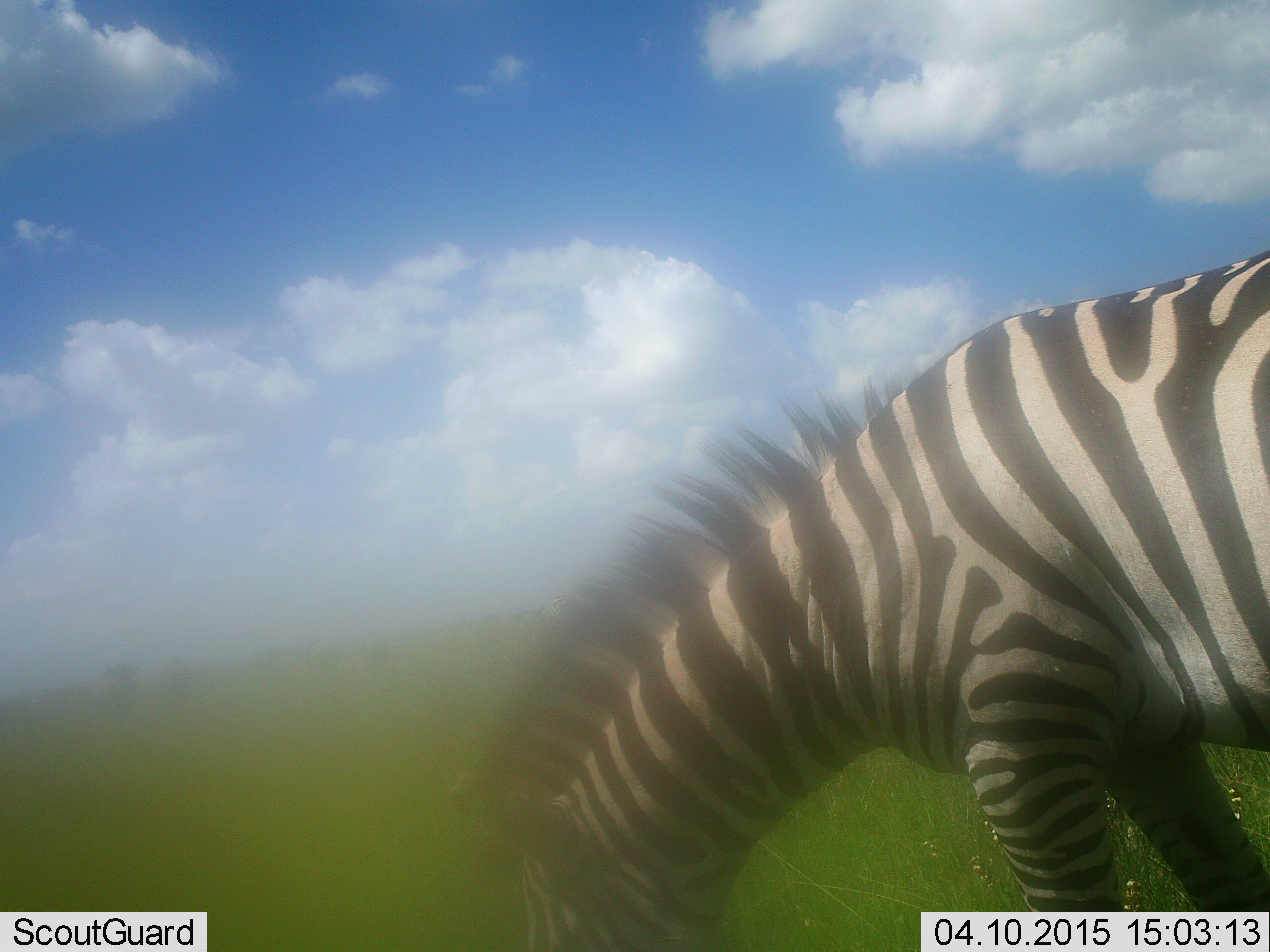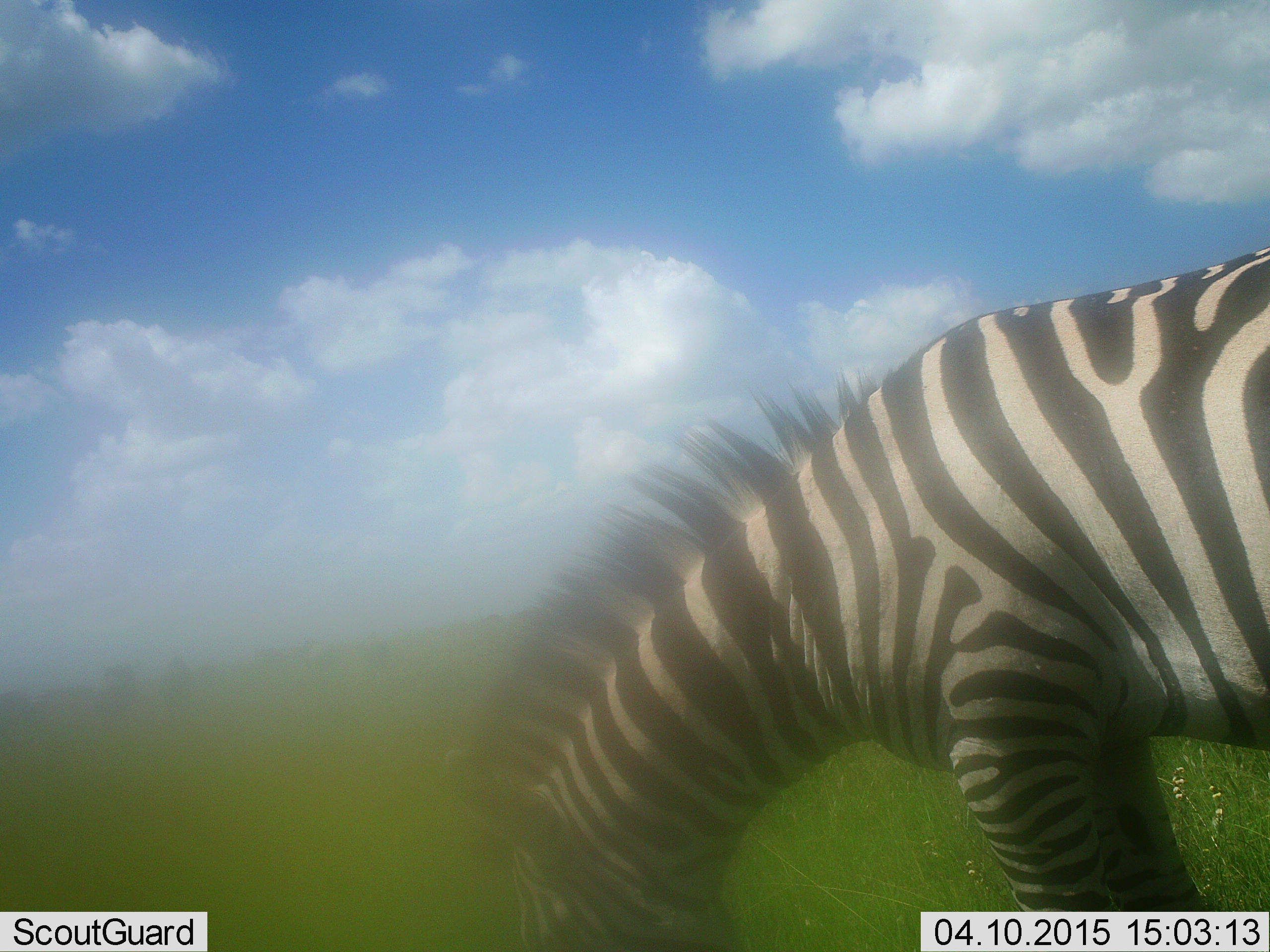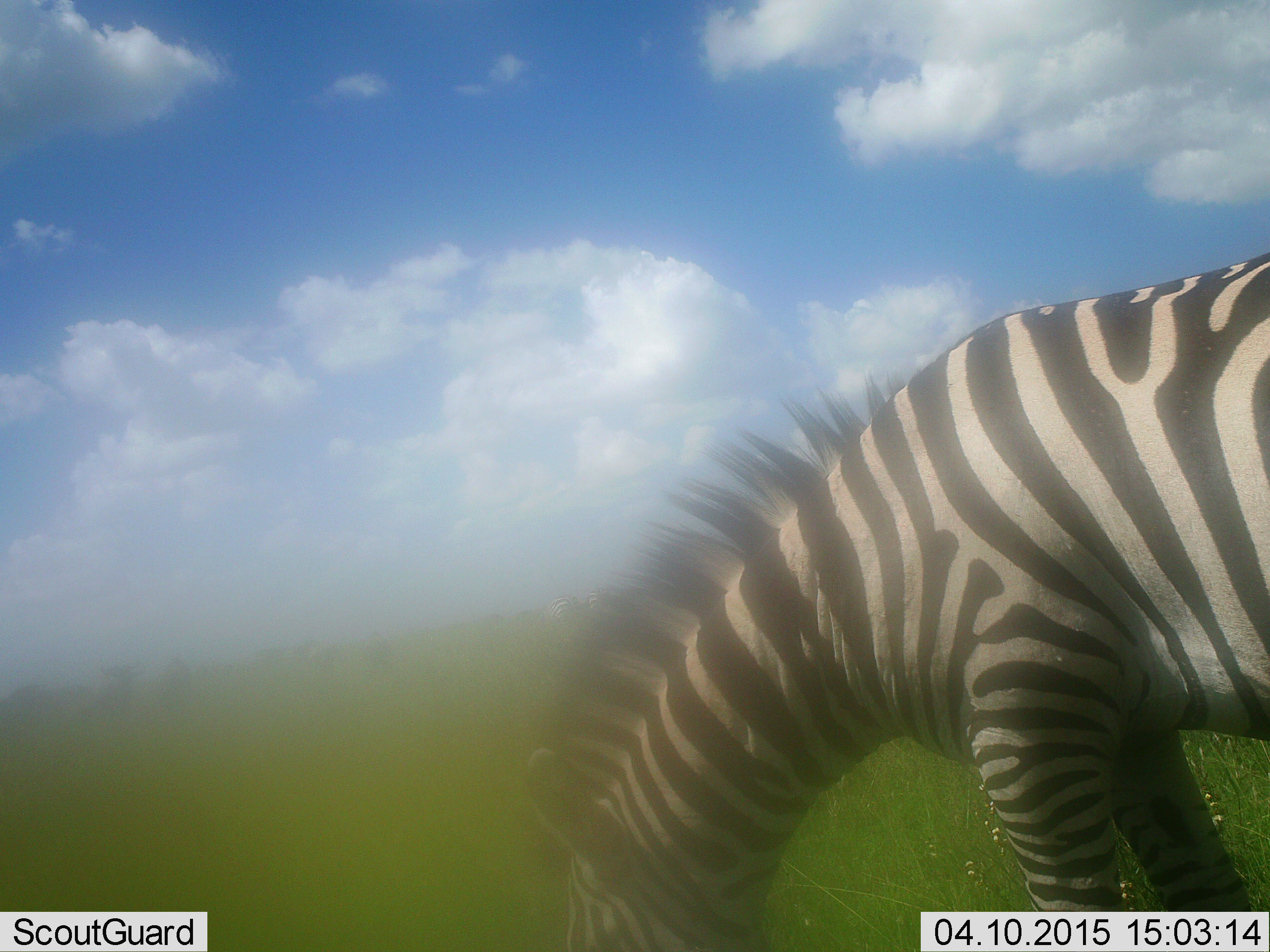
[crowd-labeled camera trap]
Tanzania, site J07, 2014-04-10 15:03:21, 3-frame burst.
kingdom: Animalia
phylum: Chordata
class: Mammalia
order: Perissodactyla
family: Equidae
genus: Equus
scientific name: Equus quagga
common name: plains zebra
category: zebra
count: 1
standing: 30%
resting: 0%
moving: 10%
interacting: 0%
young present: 0%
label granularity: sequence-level